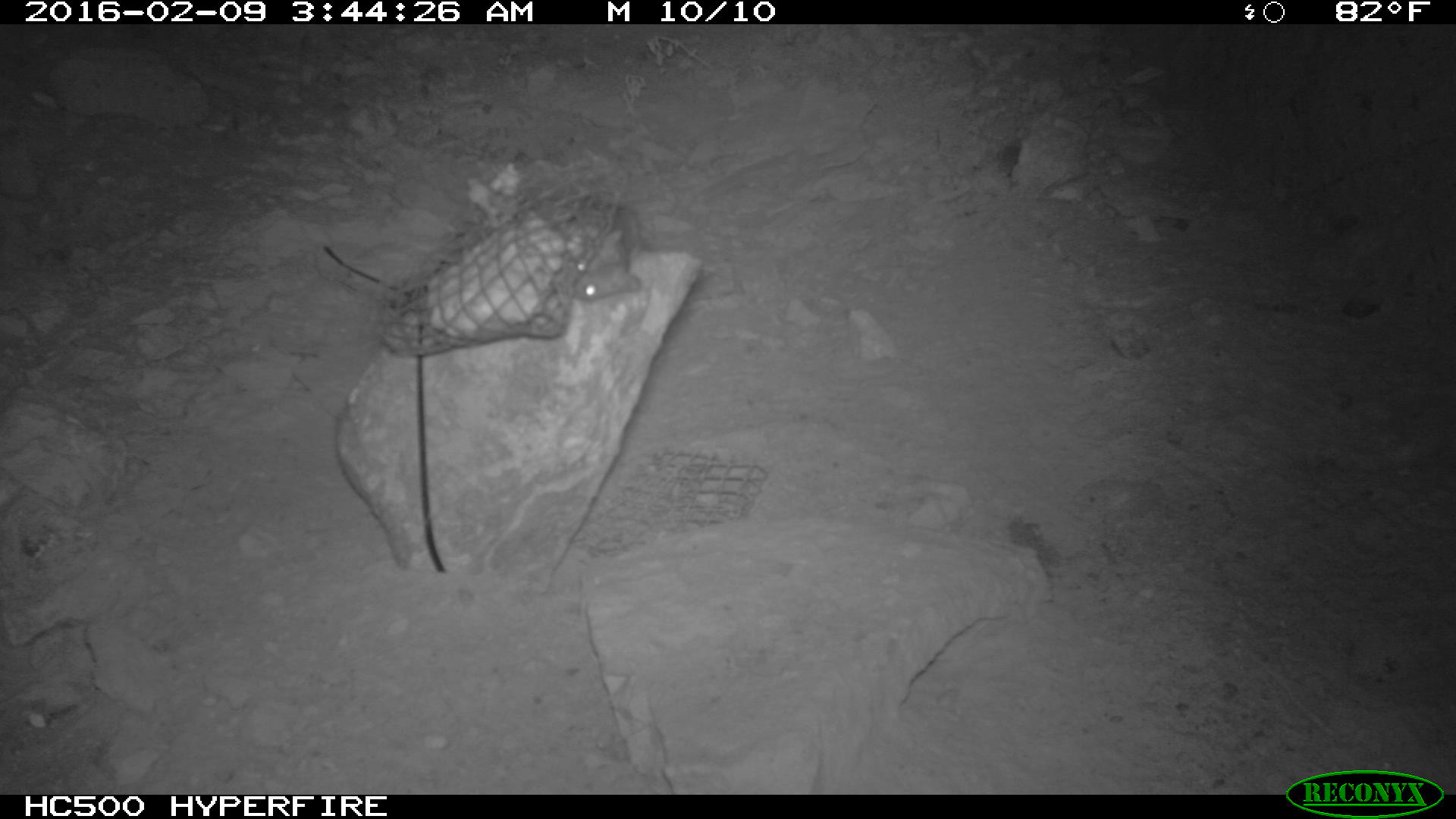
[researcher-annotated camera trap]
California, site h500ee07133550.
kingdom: Animalia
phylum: Chordata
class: Mammalia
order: Rodentia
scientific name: Rodentia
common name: rodent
Rodent (Rodentia).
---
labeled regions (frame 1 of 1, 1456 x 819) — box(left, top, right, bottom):
rodent: box(552, 196, 642, 298)